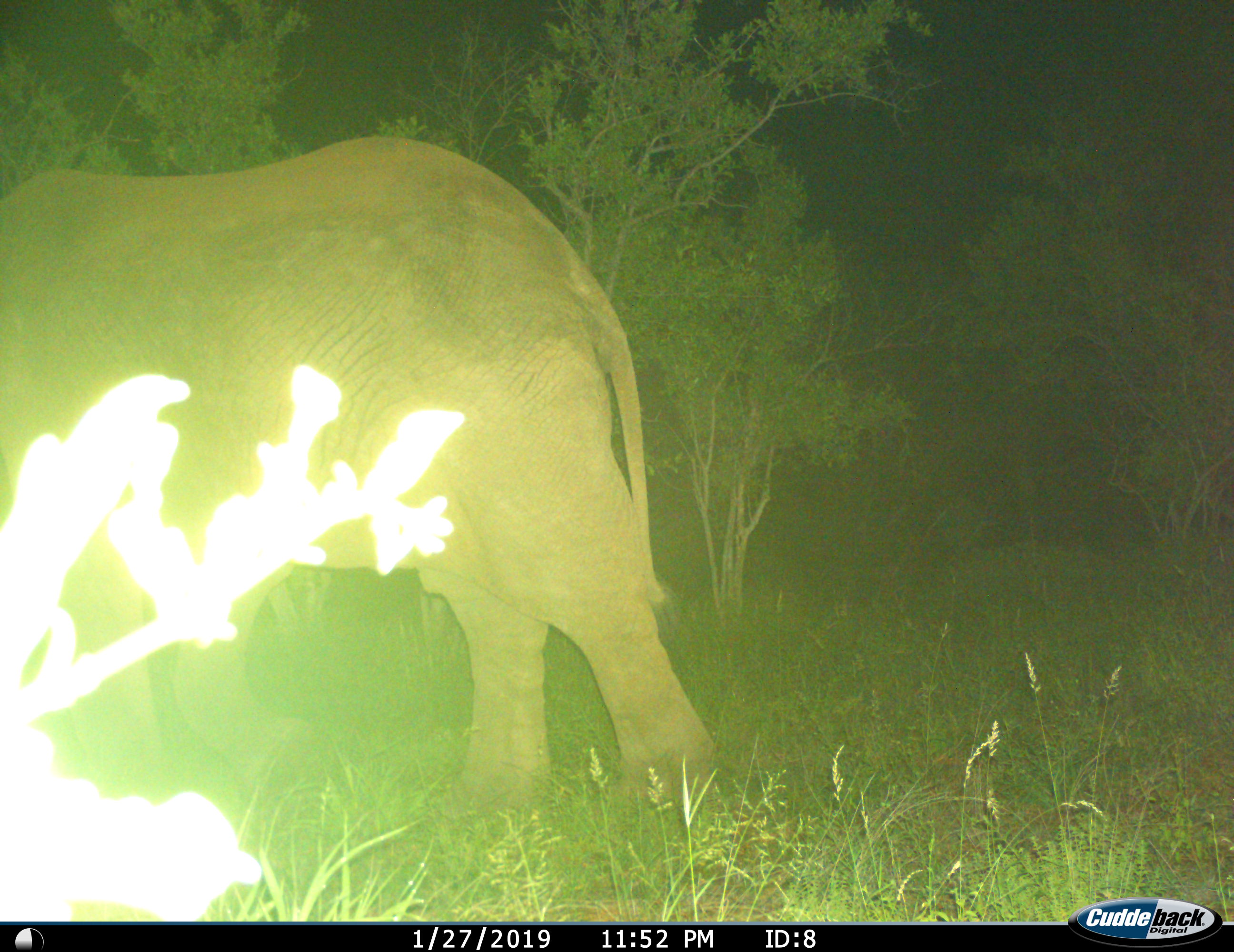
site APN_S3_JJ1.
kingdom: Animalia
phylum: Chordata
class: Mammalia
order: Proboscidea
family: Elephantidae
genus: Loxodonta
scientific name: Loxodonta africana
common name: african bush elephant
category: elephant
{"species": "elephant (african bush elephant) (Loxodonta africana)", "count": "1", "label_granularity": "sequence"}